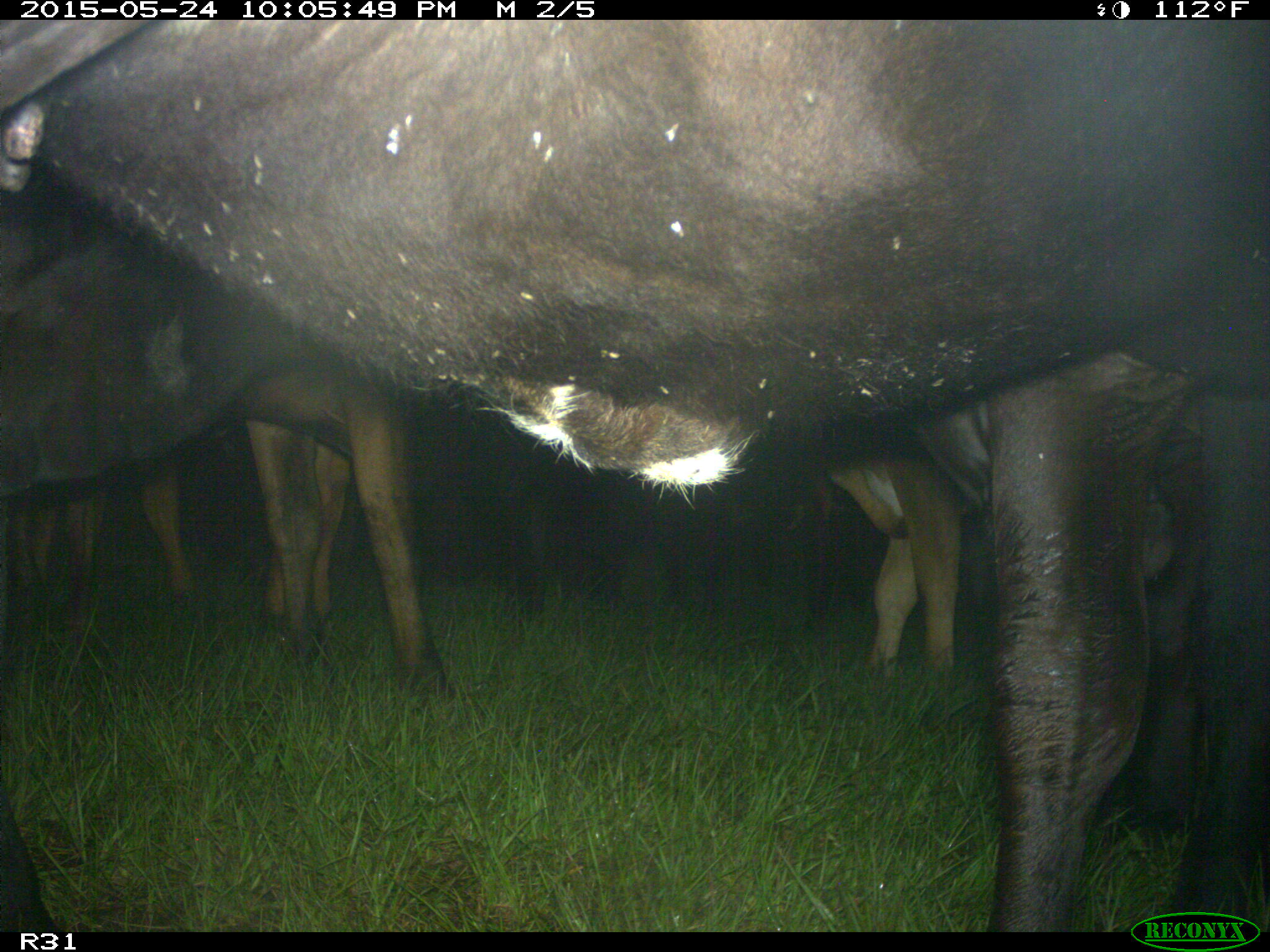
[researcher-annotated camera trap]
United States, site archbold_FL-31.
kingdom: Animalia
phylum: Chordata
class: Mammalia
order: Artiodactyla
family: Bovidae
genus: Bos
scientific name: Bos taurus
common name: domestic cow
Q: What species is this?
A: Bos taurus (domestic cow).